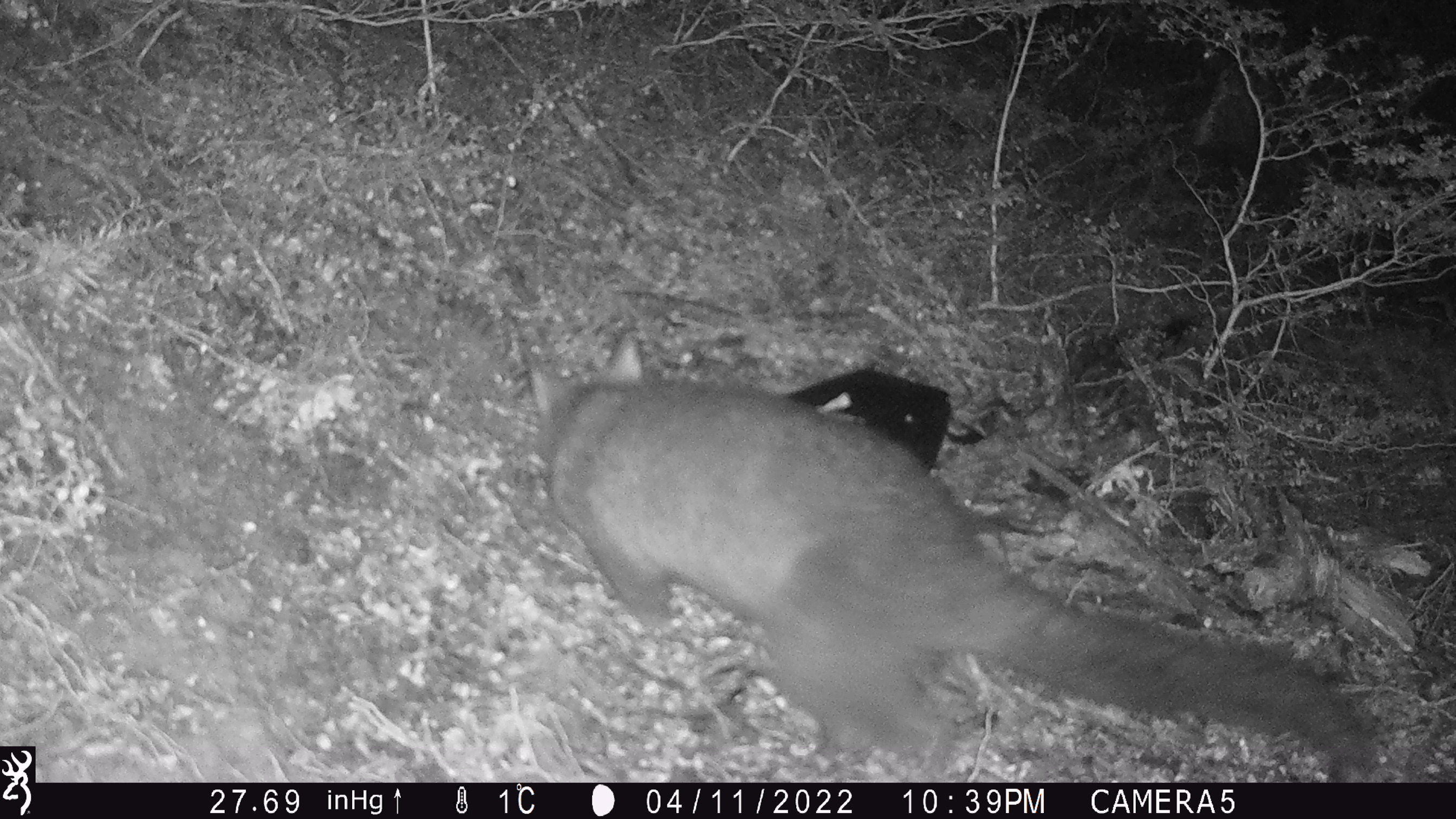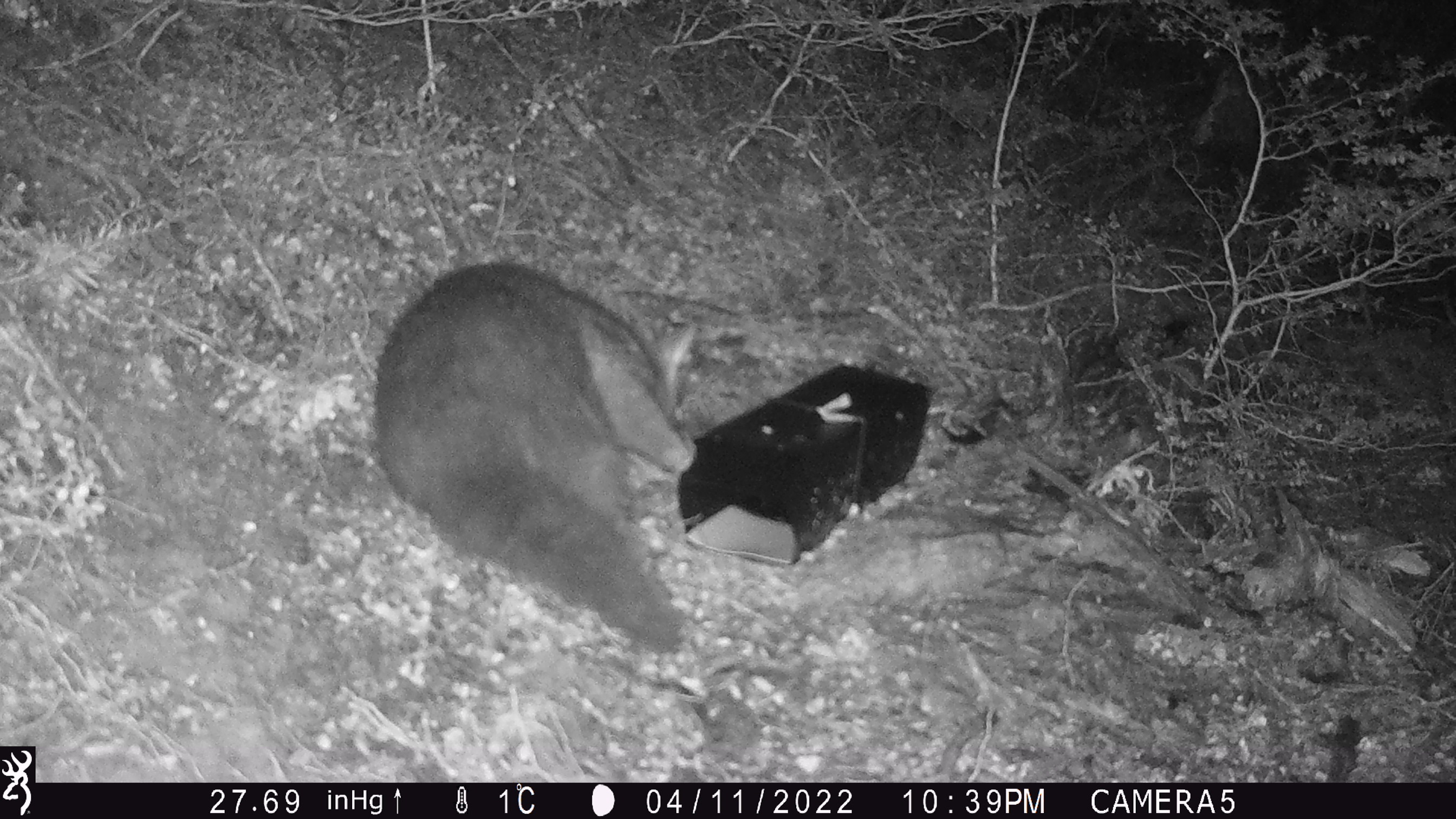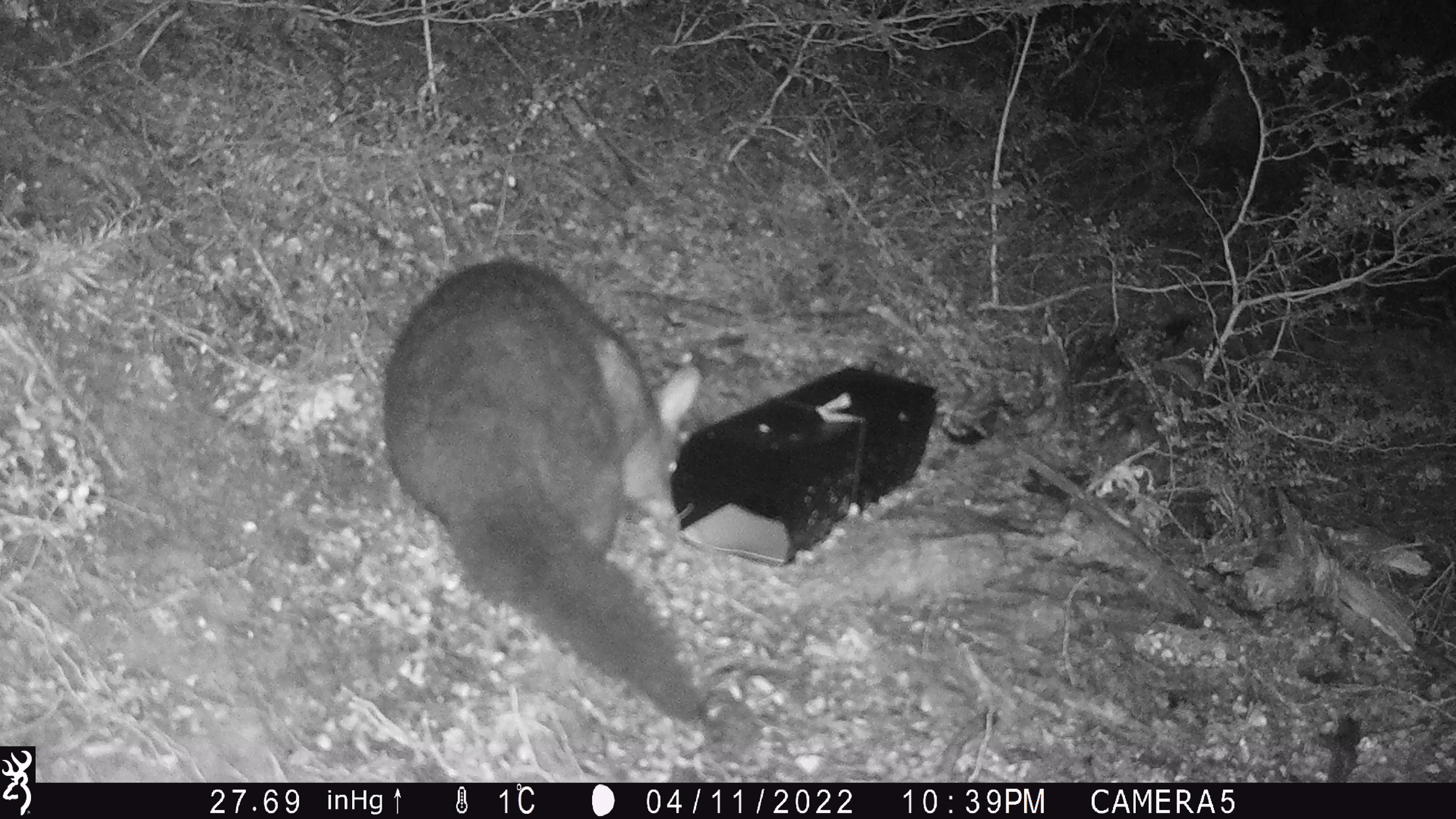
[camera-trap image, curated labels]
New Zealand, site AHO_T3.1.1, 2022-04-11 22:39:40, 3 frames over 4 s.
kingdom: Animalia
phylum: Chordata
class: Mammalia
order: Diprotodontia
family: Phalangeridae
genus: Trichosurus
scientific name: Trichosurus vulpecula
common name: common brushtail possum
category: possum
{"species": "possum (common brushtail possum) (Trichosurus vulpecula)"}